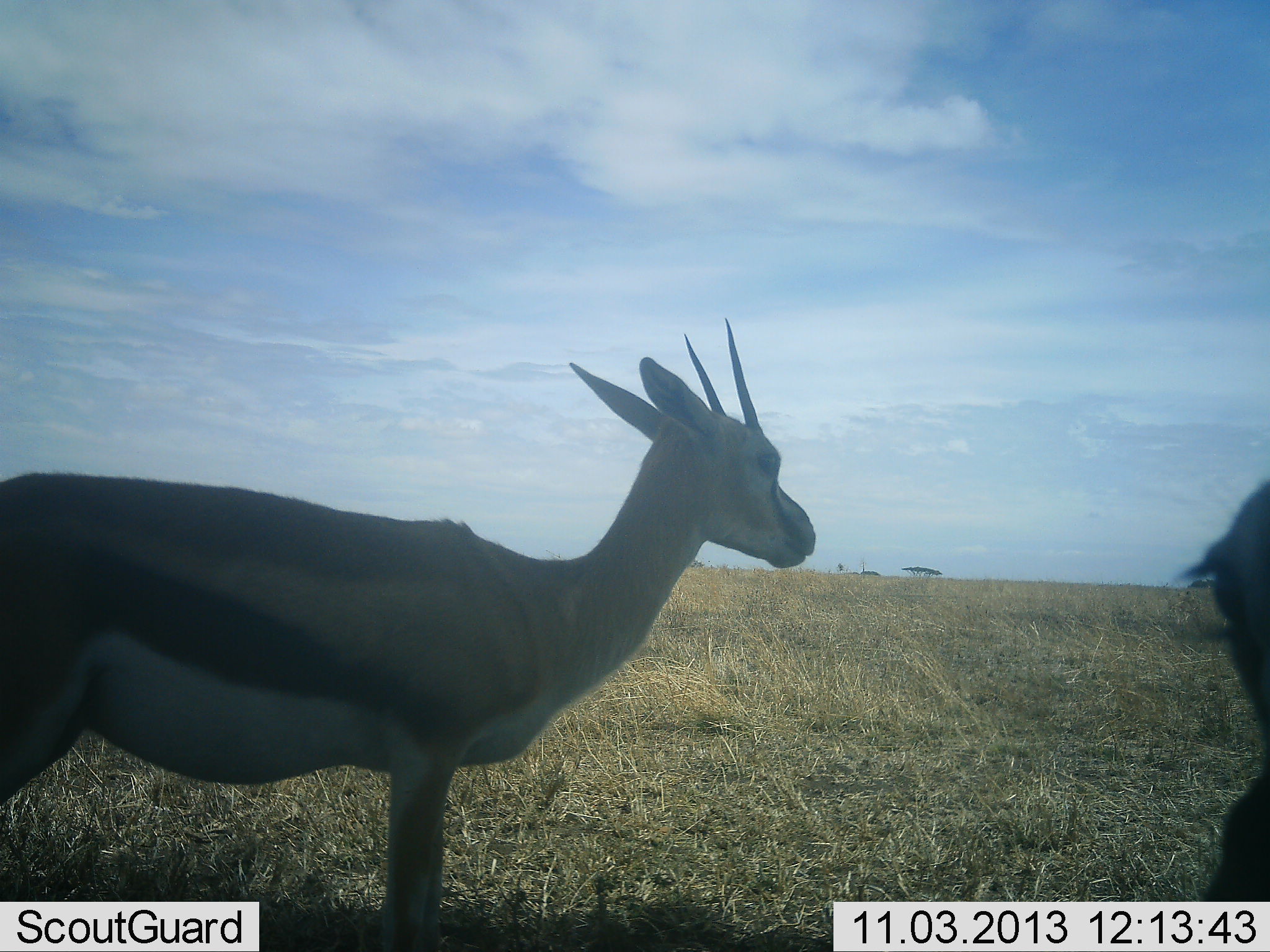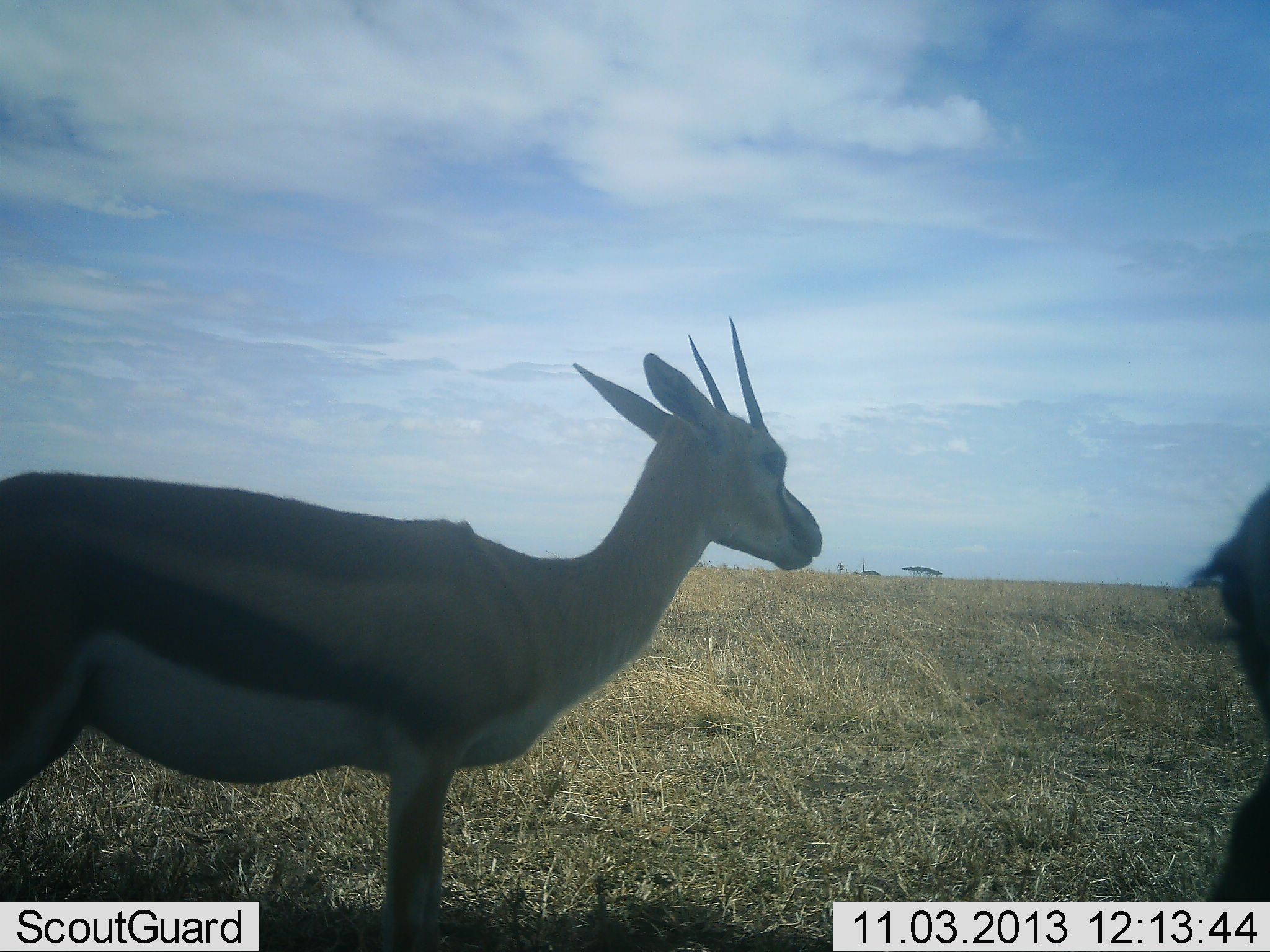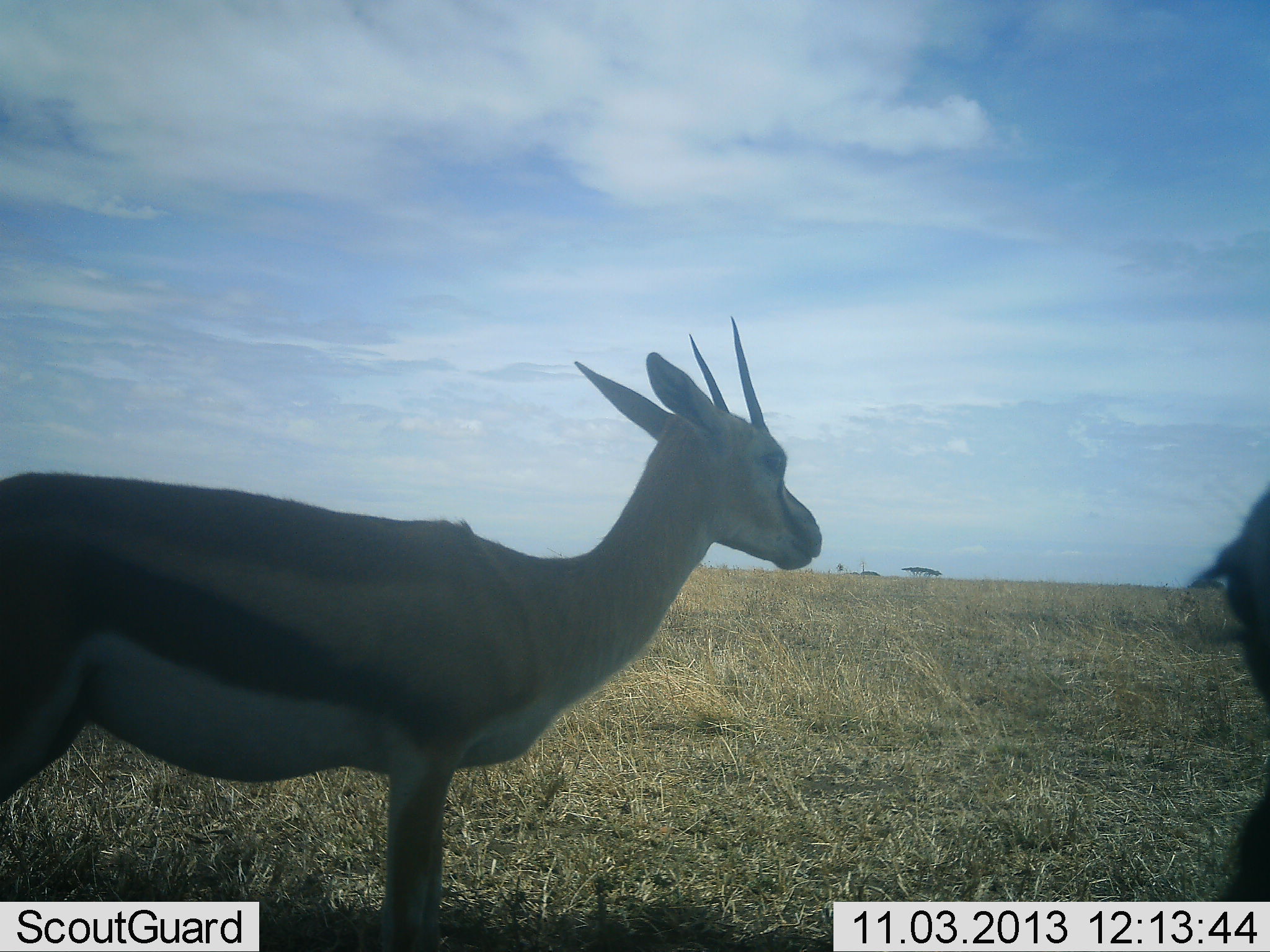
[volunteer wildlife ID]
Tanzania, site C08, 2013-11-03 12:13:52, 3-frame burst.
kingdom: Animalia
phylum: Chordata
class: Mammalia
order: Artiodactyla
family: Bovidae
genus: Eudorcas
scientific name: Eudorcas thomsonii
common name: thomson's gazelle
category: gazellethomsons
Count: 2.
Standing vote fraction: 90%.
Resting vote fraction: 0%.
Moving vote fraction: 10%.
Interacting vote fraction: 0%.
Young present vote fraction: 0%.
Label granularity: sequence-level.